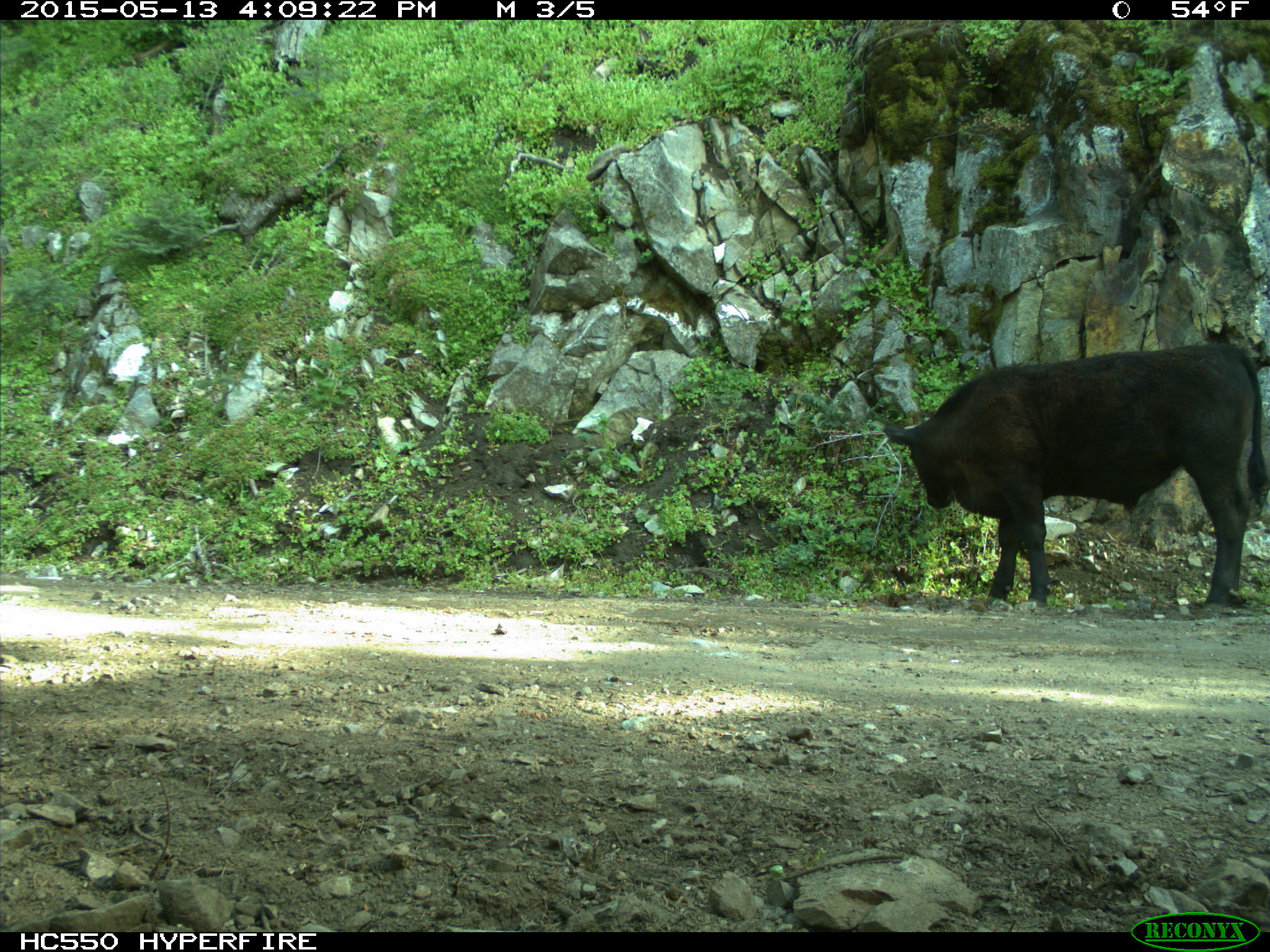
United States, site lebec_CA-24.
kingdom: Animalia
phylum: Chordata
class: Mammalia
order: Artiodactyla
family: Bovidae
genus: Bos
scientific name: Bos taurus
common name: domestic cow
Bos taurus (domestic cow).